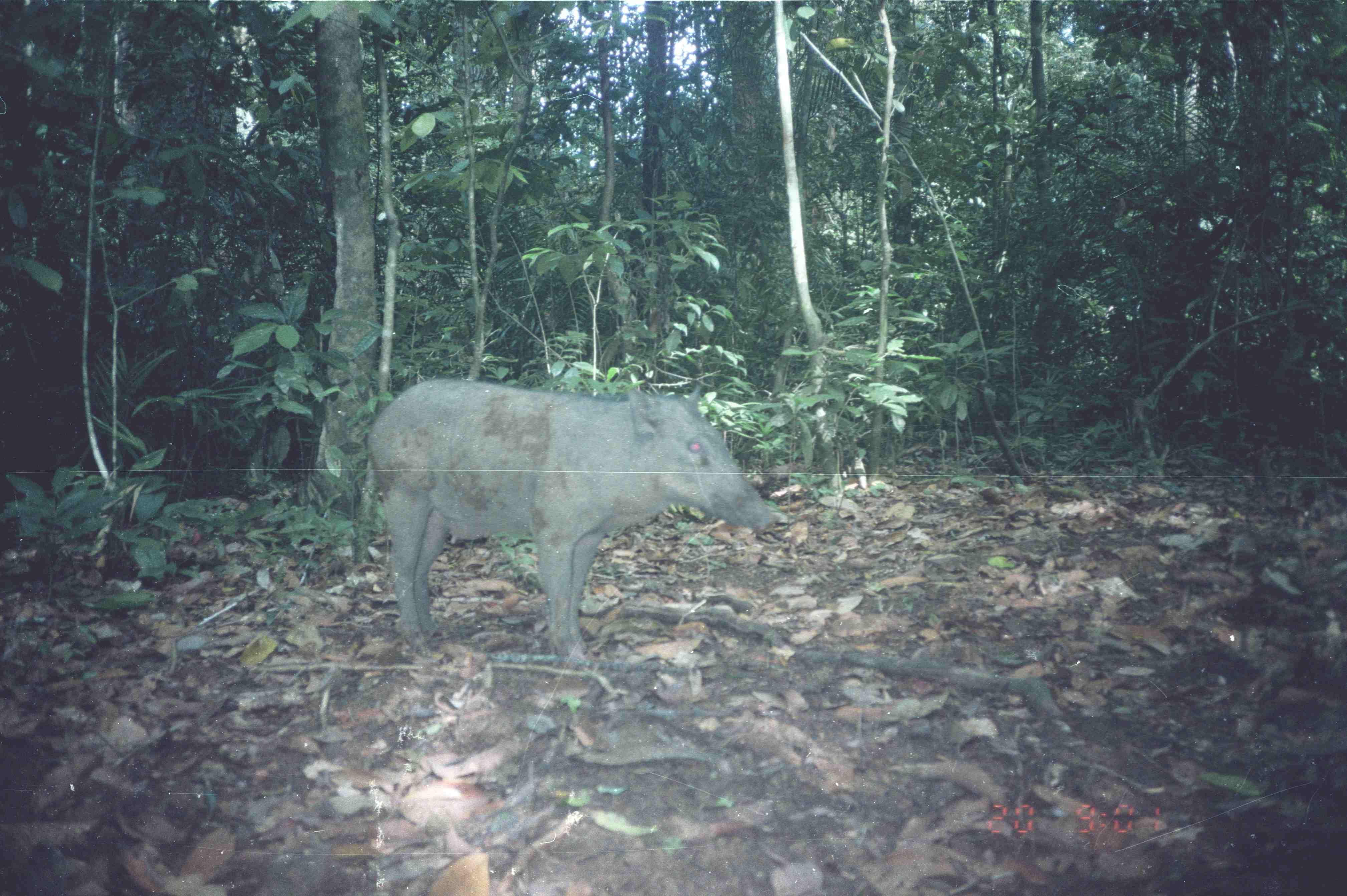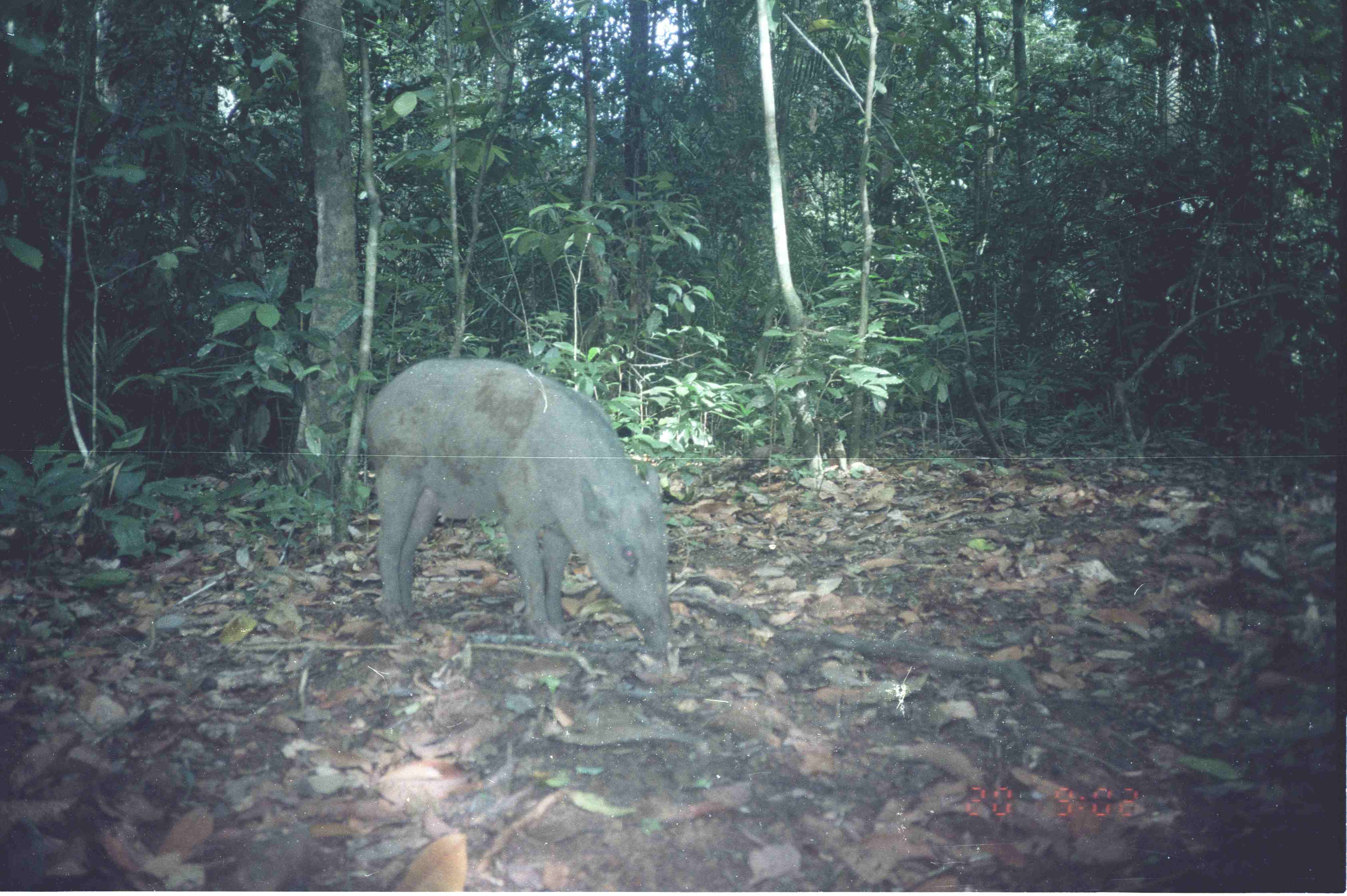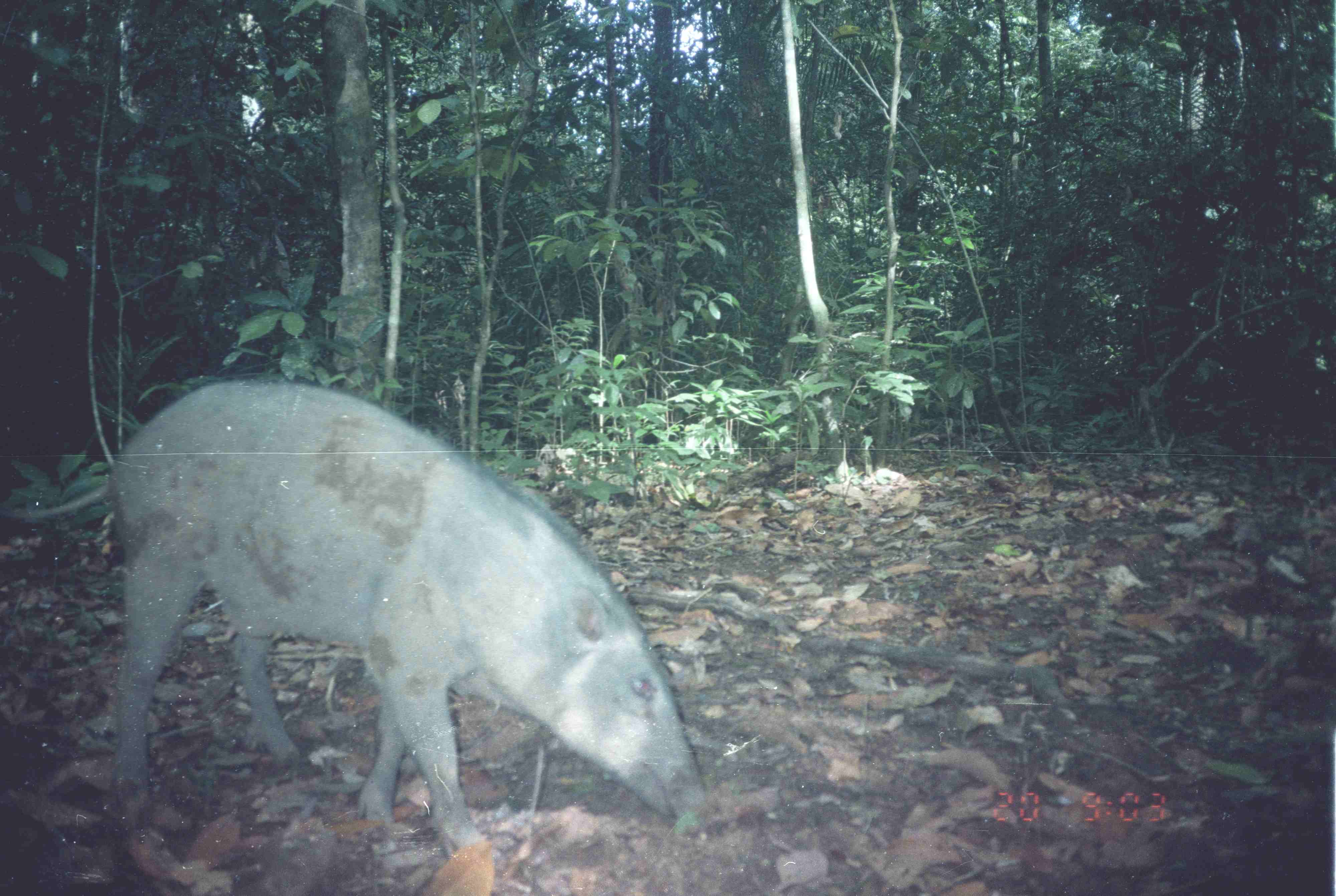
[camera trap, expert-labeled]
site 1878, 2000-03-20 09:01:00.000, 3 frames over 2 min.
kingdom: Animalia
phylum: Chordata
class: Mammalia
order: Artiodactyla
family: Suidae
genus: Sus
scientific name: Sus scrofa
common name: wild boar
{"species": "Sus scrofa (wild boar)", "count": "1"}